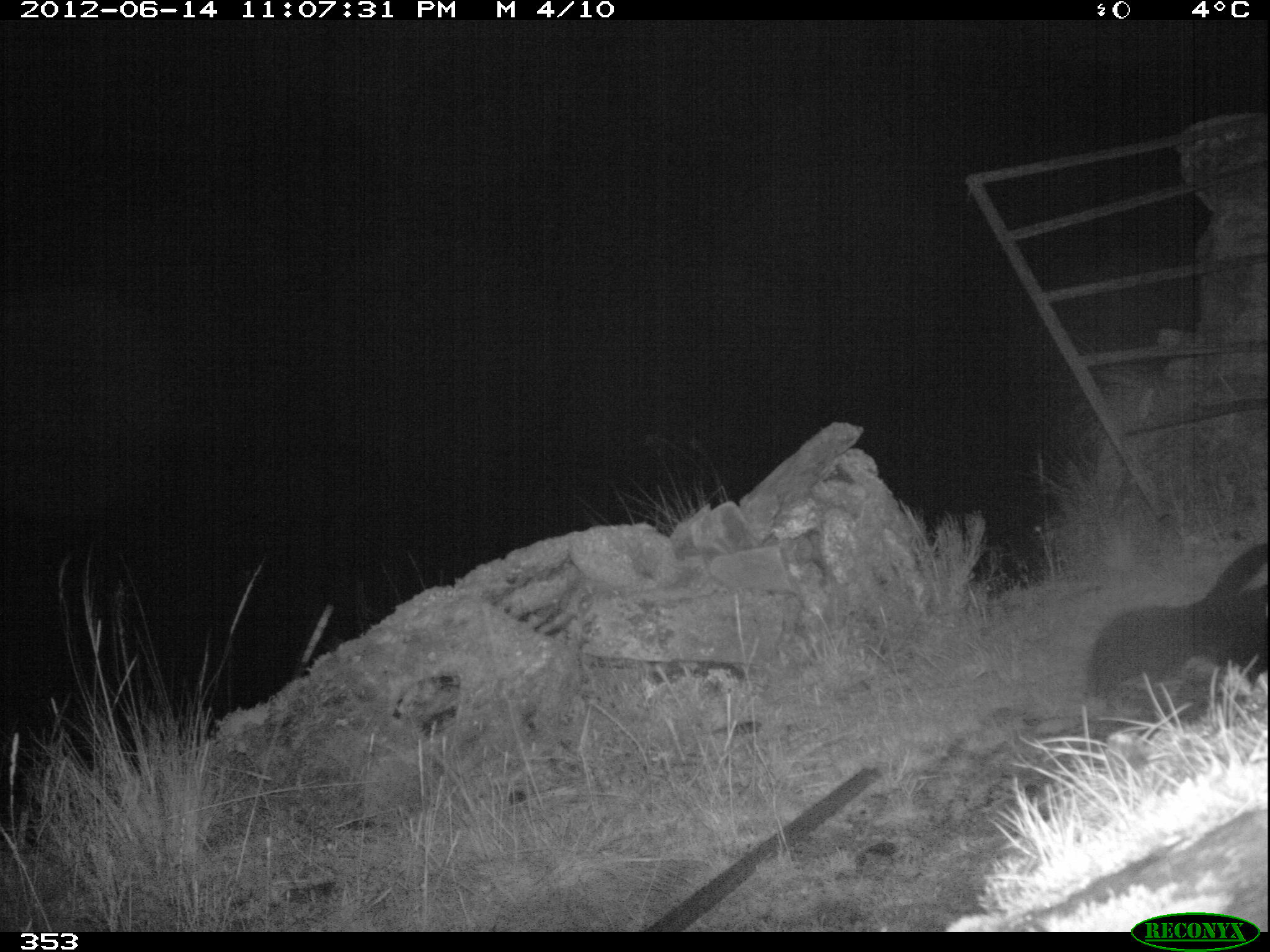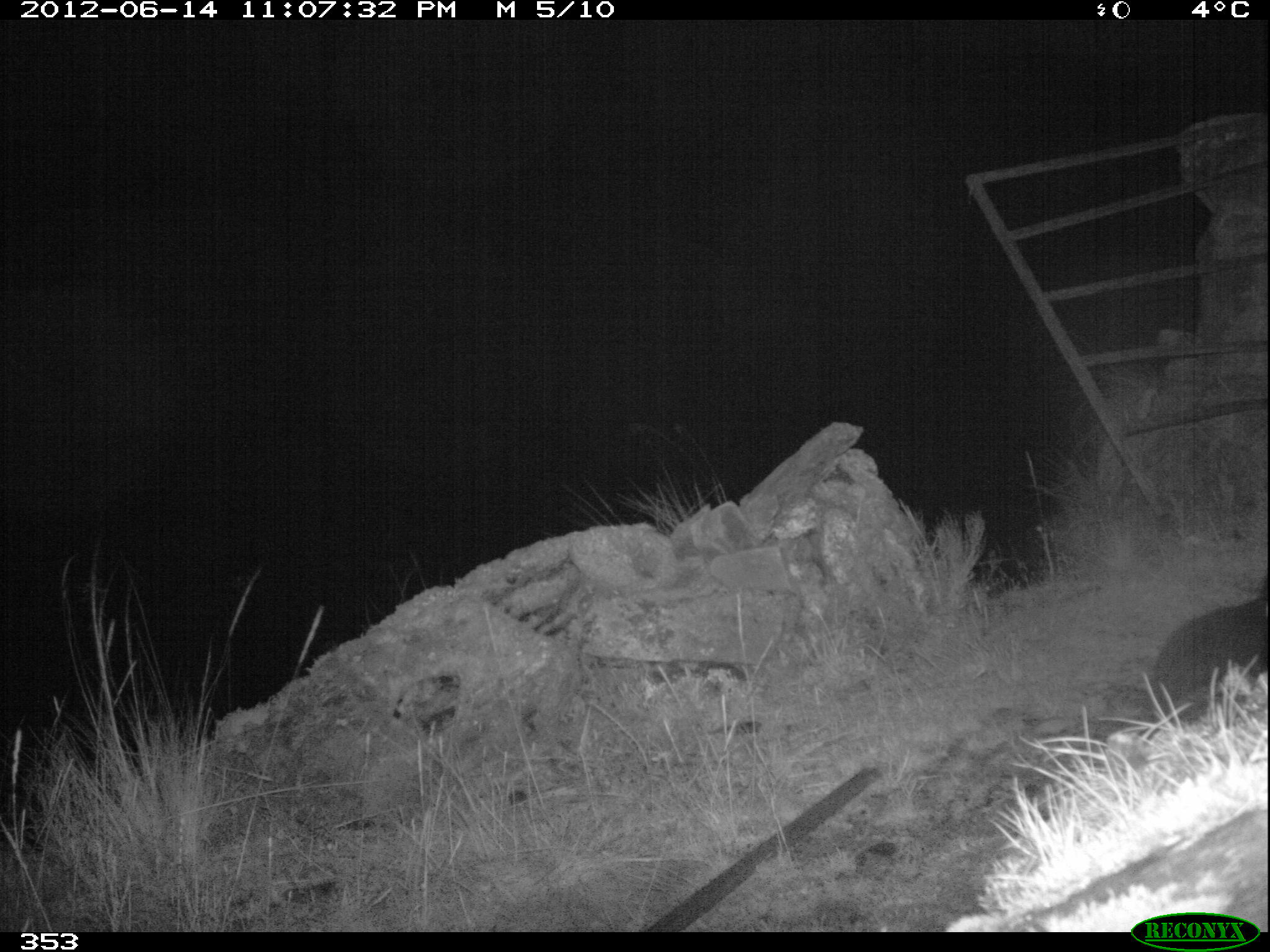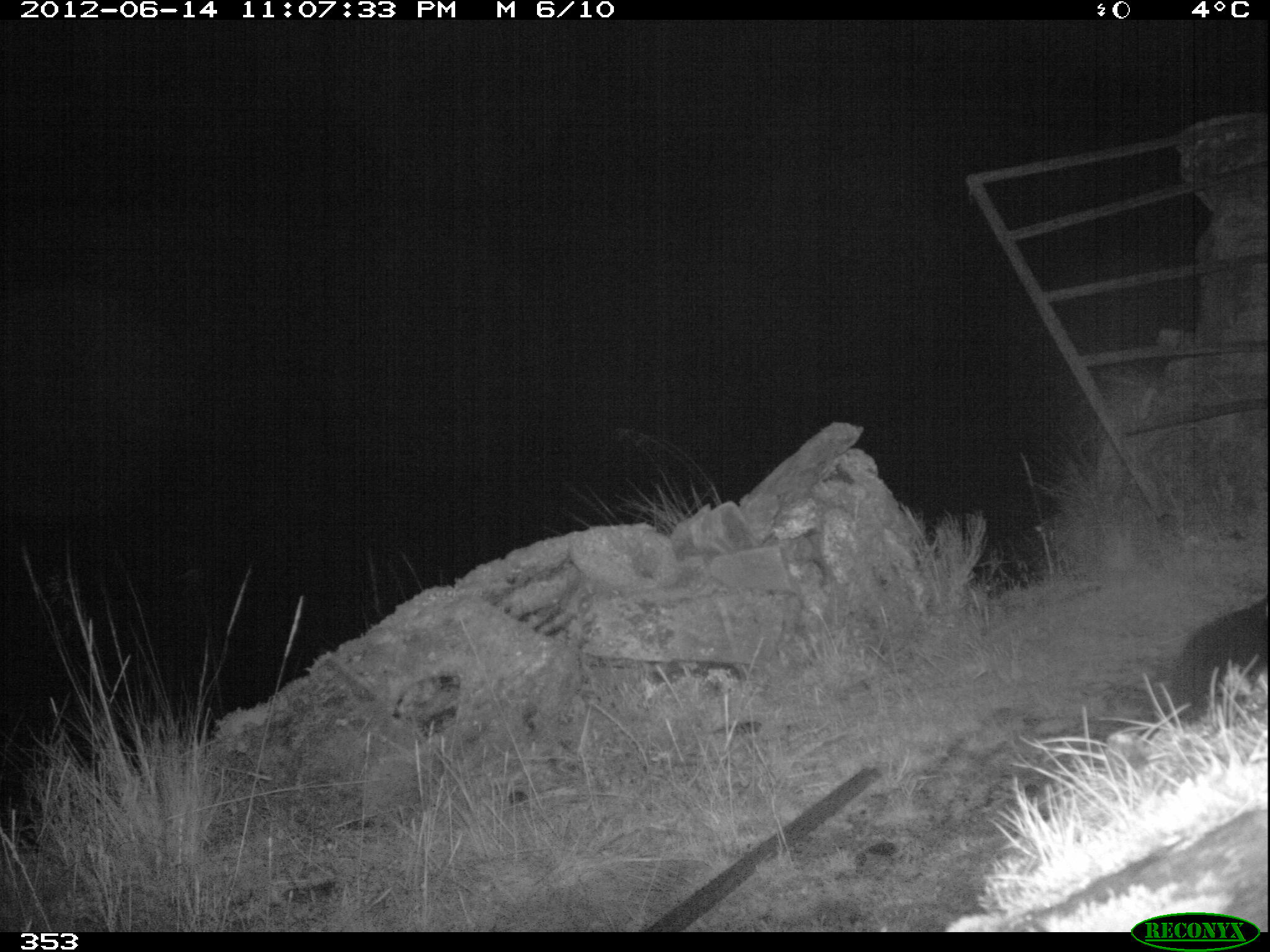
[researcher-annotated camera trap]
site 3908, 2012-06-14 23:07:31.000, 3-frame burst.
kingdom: Animalia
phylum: Chordata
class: Mammalia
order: Carnivora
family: Mephitidae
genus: Conepatus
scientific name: Conepatus chinga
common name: molina's hog-nosed skunk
Conepatus chinga (molina's hog-nosed skunk).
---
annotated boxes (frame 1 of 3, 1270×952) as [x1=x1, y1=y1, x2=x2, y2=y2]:
conepatus chinga: [x1=1086, y1=539, x2=1266, y2=718]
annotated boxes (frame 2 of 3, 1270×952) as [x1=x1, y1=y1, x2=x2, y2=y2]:
conepatus chinga: [x1=1149, y1=576, x2=1270, y2=726]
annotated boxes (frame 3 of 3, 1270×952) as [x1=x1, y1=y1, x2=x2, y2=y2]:
conepatus chinga: [x1=1169, y1=595, x2=1267, y2=720]